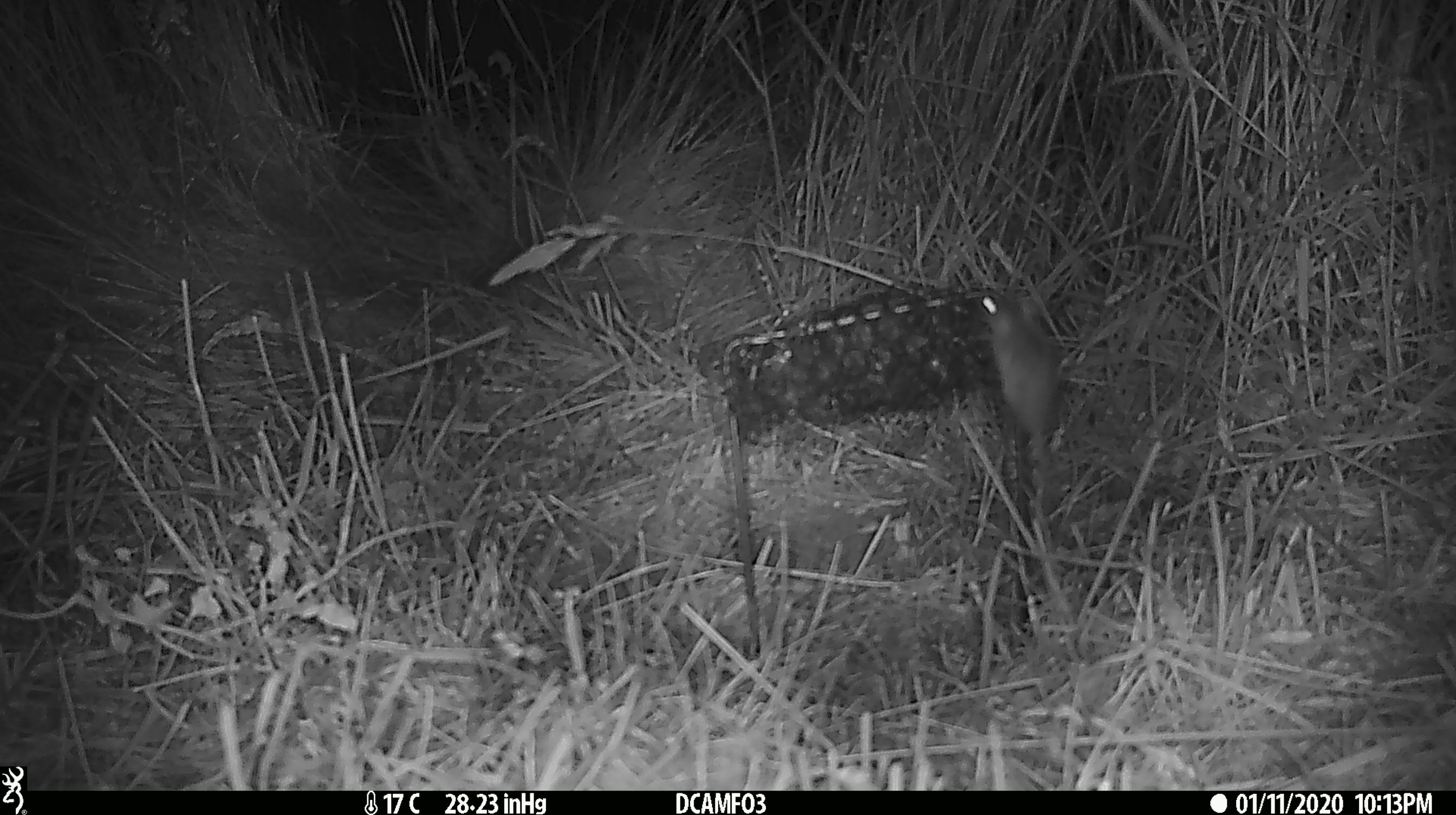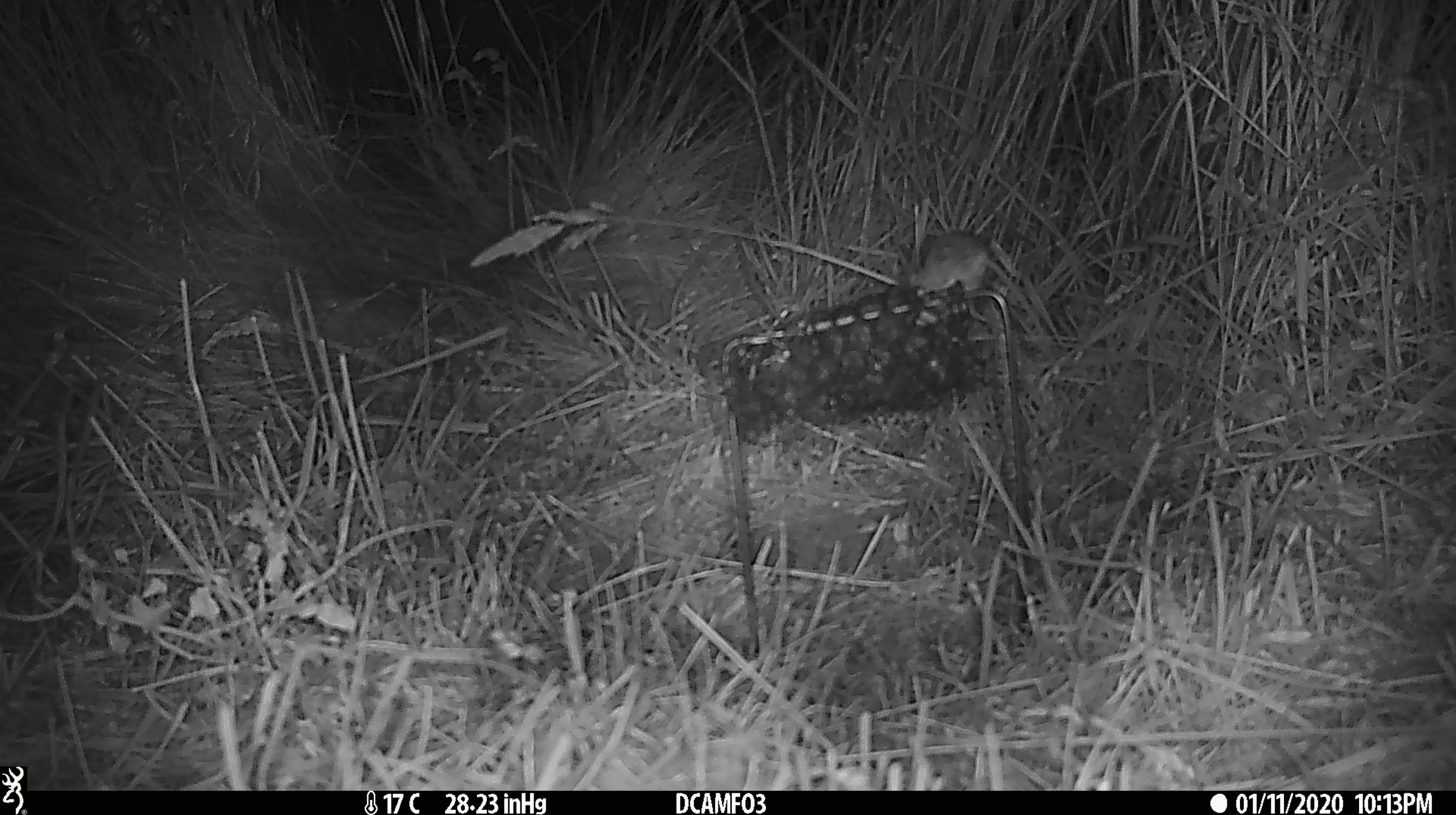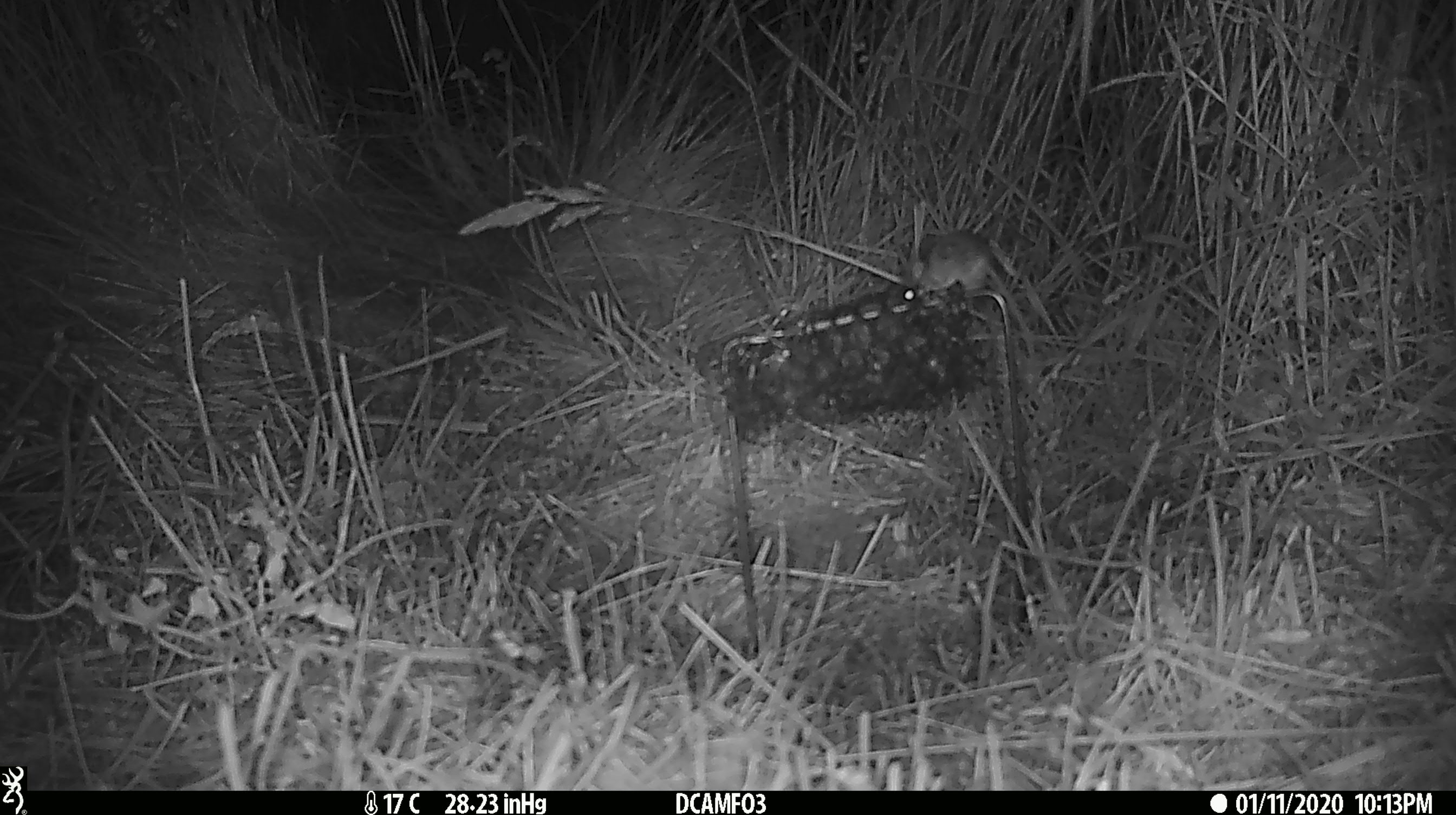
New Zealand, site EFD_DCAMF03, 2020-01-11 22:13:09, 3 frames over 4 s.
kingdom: Animalia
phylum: Chordata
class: Mammalia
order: Rodentia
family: Muridae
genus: Mus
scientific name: Mus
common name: mouse